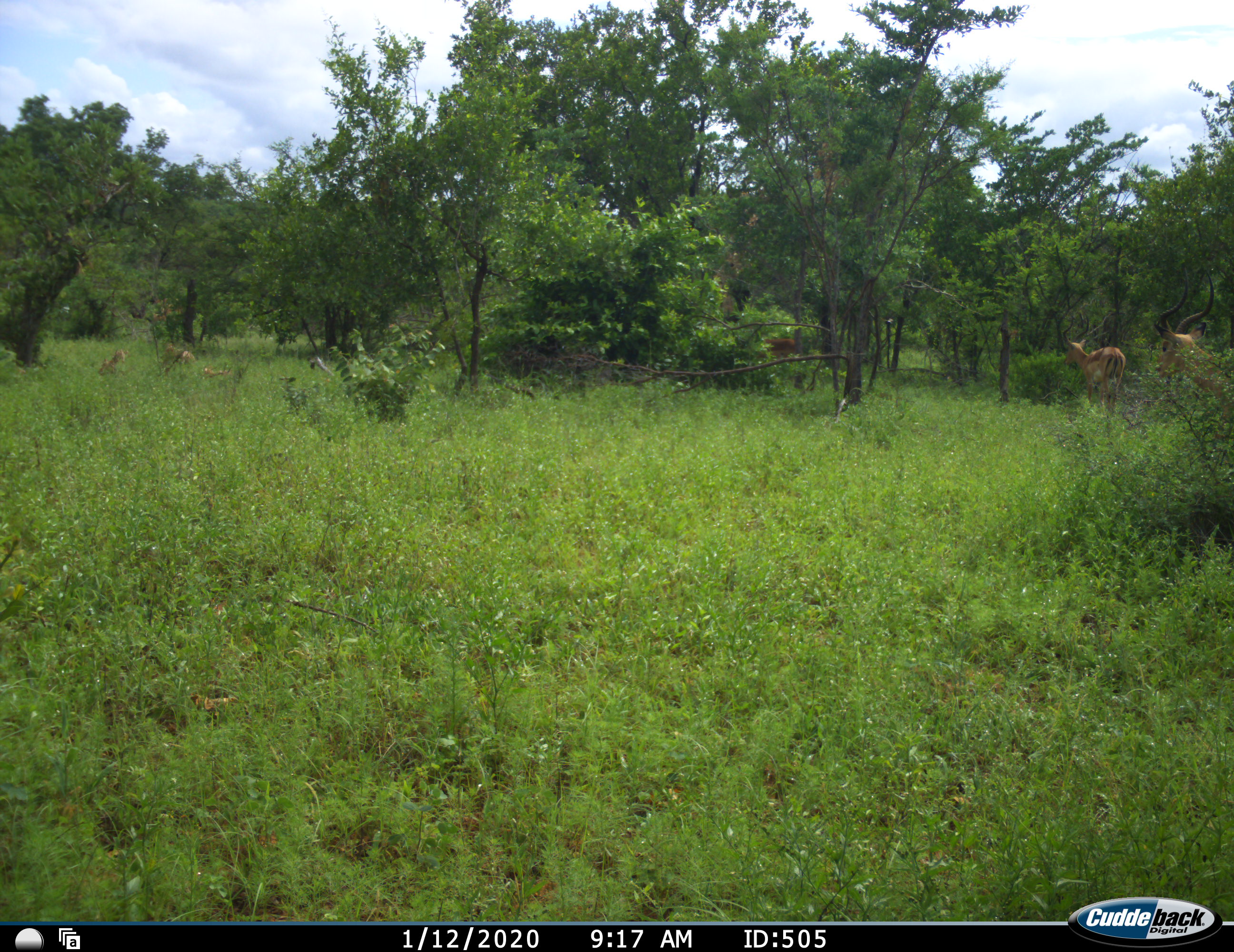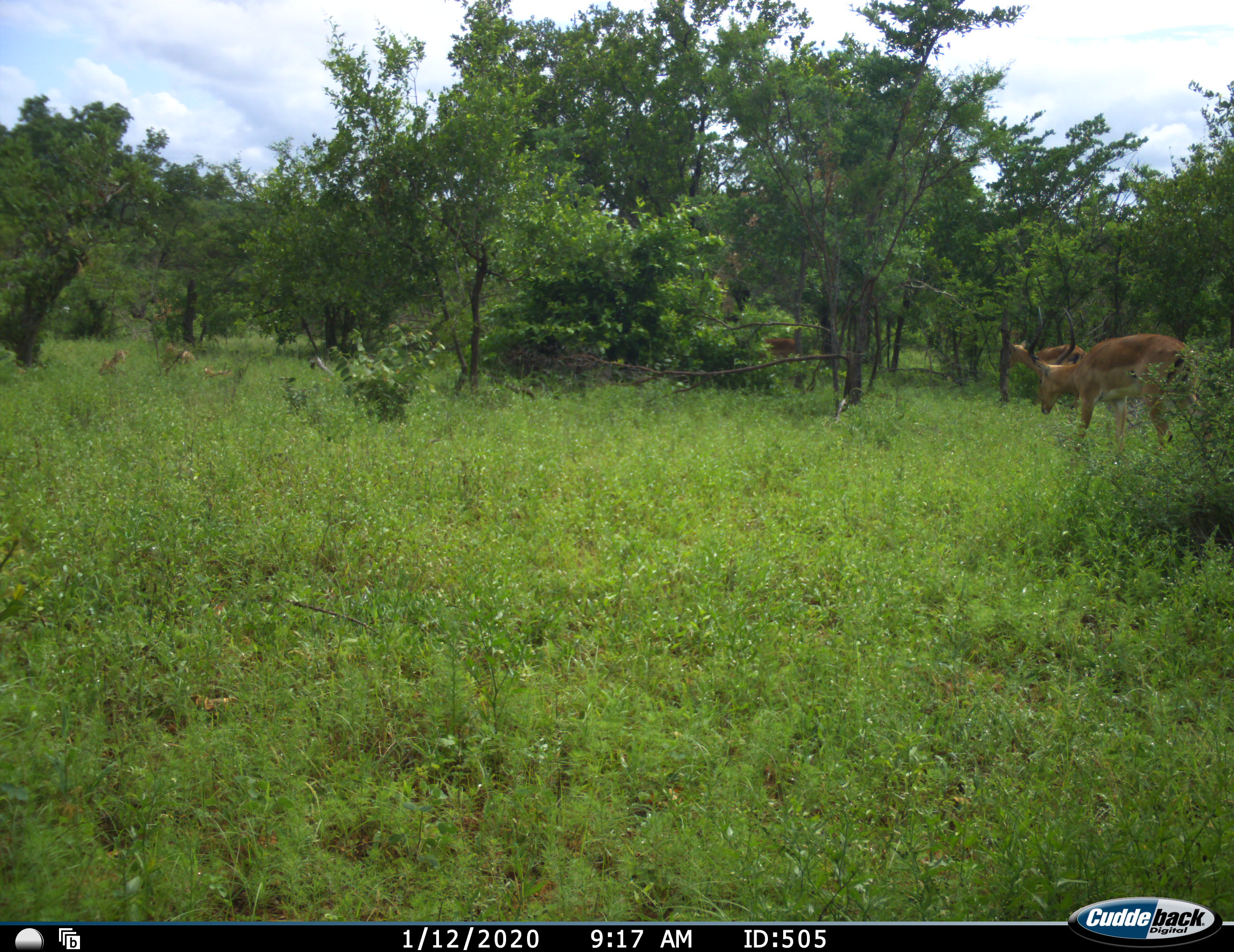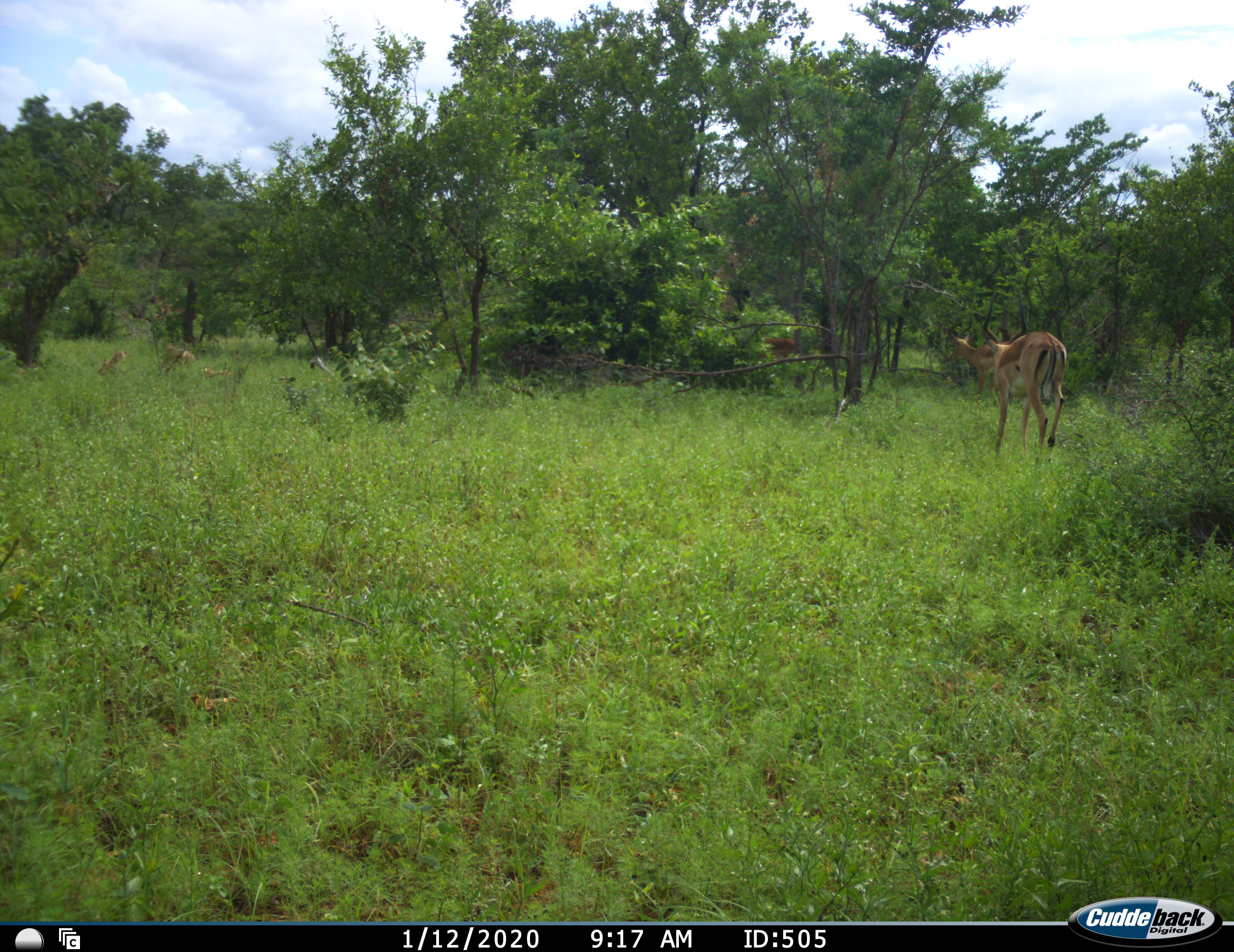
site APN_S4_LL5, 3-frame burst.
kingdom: Animalia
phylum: Chordata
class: Mammalia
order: Artiodactyla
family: Bovidae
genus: Aepyceros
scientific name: Aepyceros melampus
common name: impala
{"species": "impala (Aepyceros melampus)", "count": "3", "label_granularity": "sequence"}